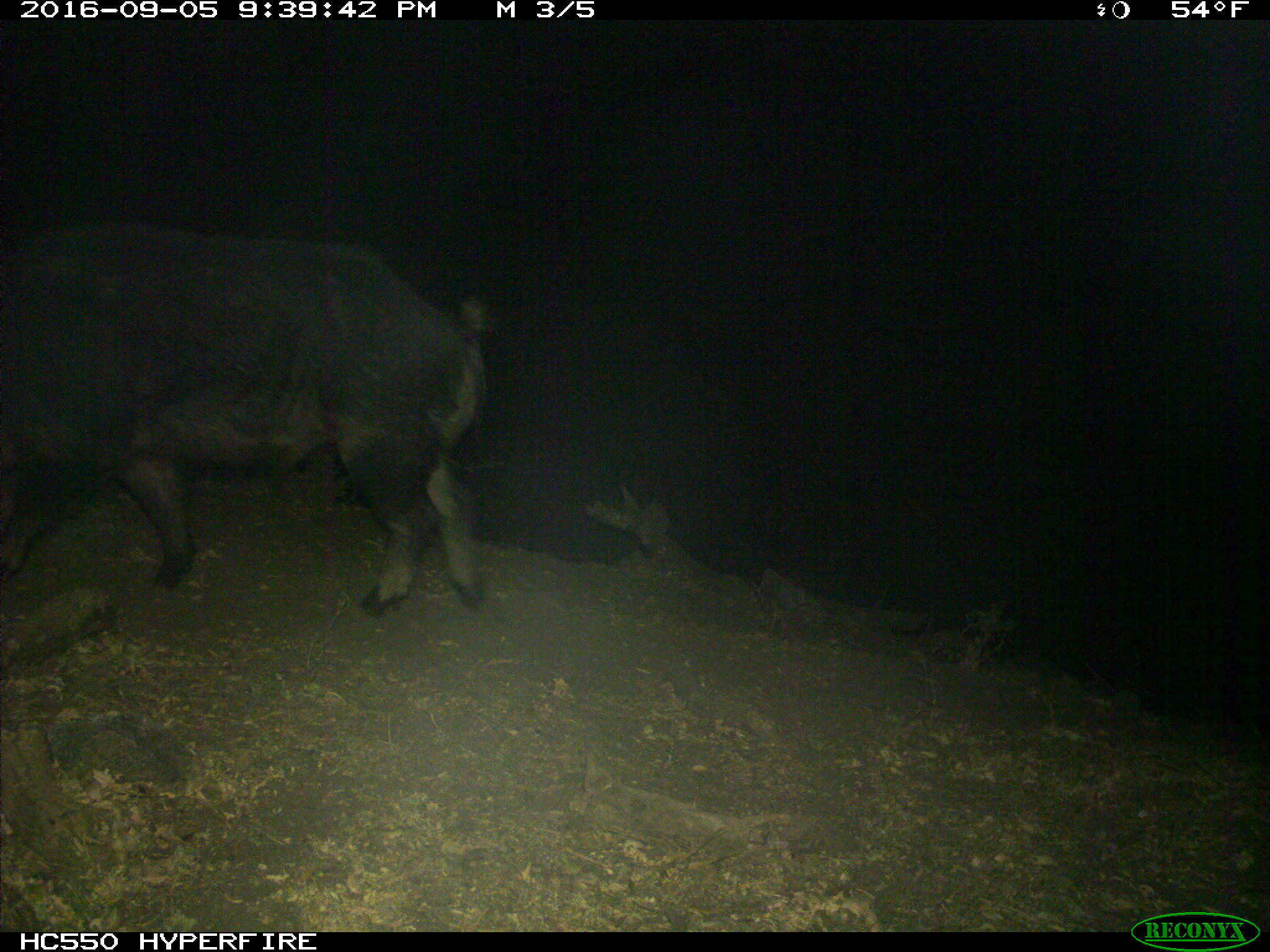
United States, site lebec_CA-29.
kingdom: Animalia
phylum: Chordata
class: Mammalia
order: Artiodactyla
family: Suidae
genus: Sus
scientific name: Sus scrofa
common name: wild boar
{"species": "Sus scrofa (wild boar)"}